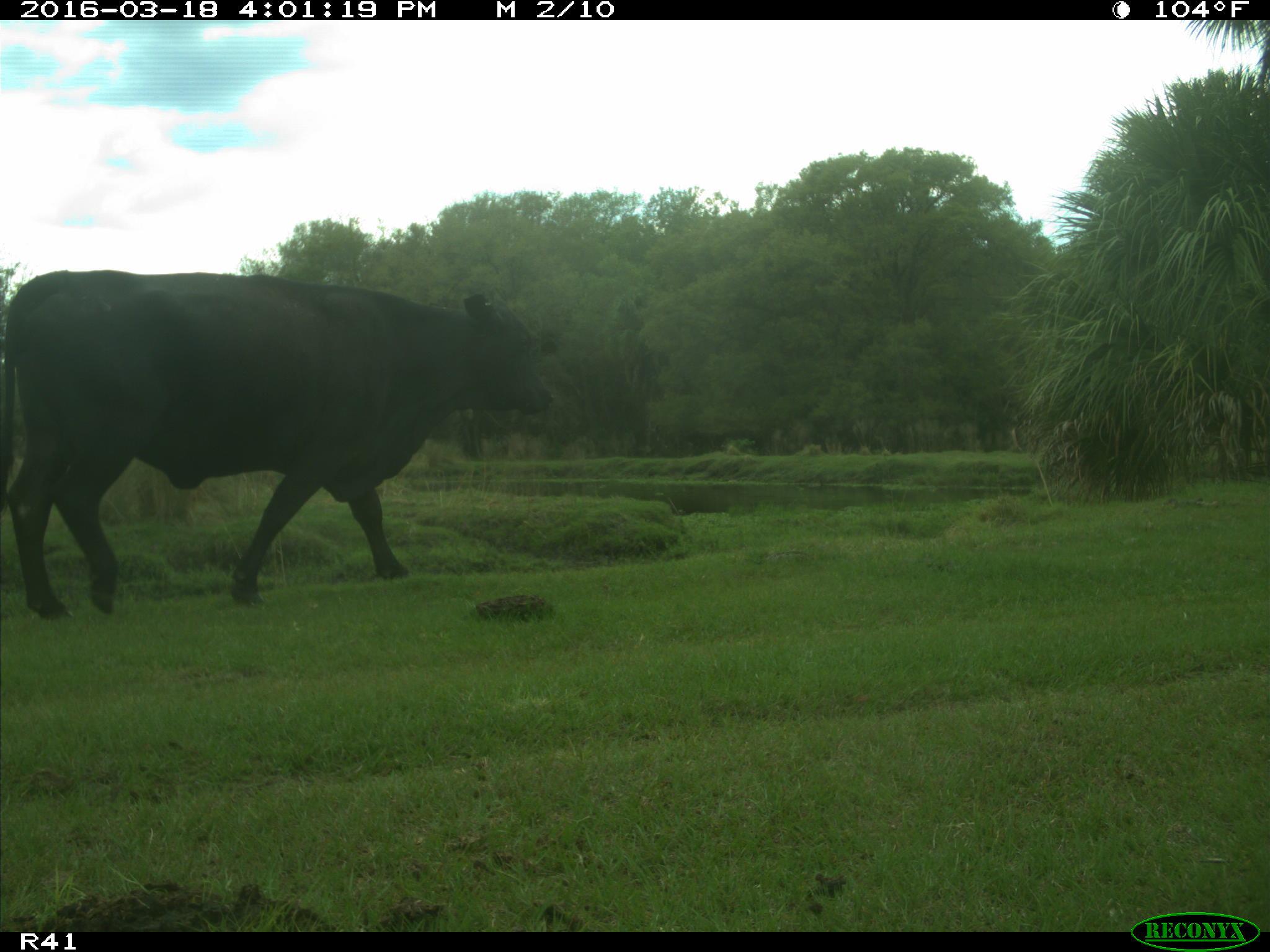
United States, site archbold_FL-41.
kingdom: Animalia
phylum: Chordata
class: Mammalia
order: Artiodactyla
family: Bovidae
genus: Bos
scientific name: Bos taurus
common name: domestic cow